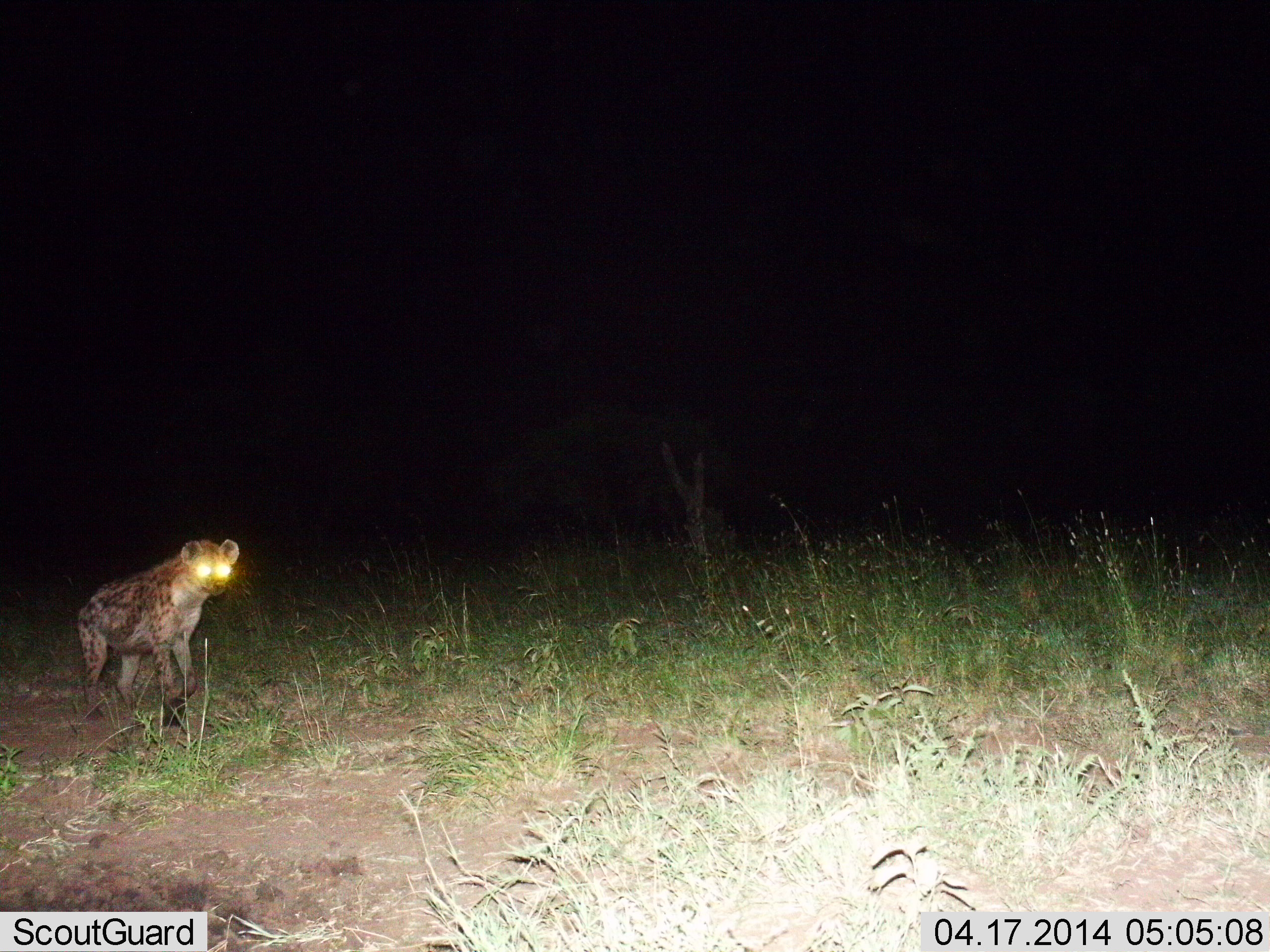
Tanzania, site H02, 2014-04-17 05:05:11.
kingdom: Animalia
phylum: Chordata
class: Mammalia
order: Carnivora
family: Hyaenidae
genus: Crocuta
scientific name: Crocuta crocuta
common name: spotted hyena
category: hyenaspotted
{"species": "hyenaspotted (spotted hyena) (Crocuta crocuta)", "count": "1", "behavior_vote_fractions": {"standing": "30%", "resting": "0%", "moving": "70%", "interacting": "0%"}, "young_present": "0%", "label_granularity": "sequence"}